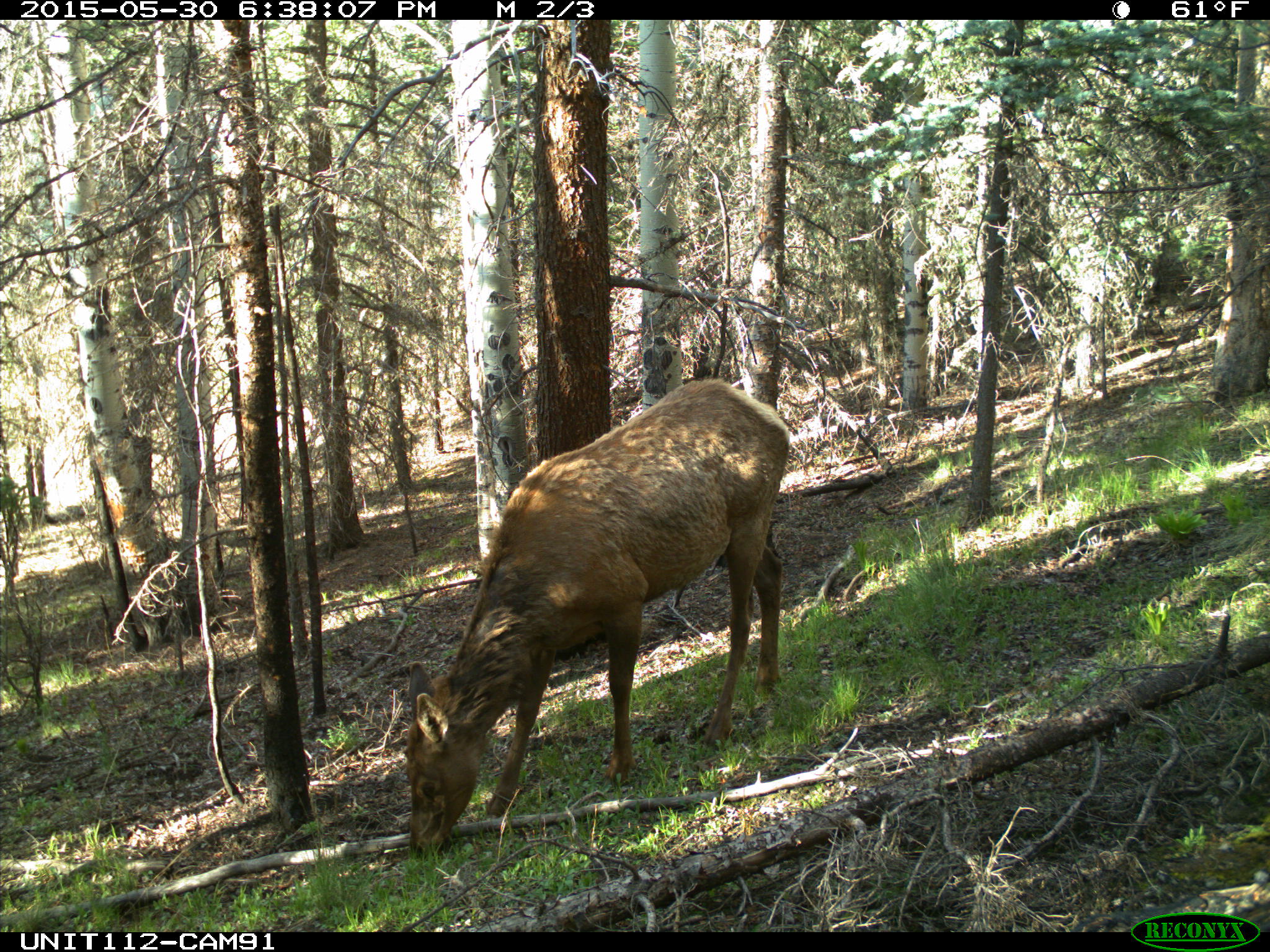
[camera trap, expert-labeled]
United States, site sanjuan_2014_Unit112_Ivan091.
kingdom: Animalia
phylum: Chordata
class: Mammalia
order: Artiodactyla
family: Cervidae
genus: Cervus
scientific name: Cervus elaphus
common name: red deer